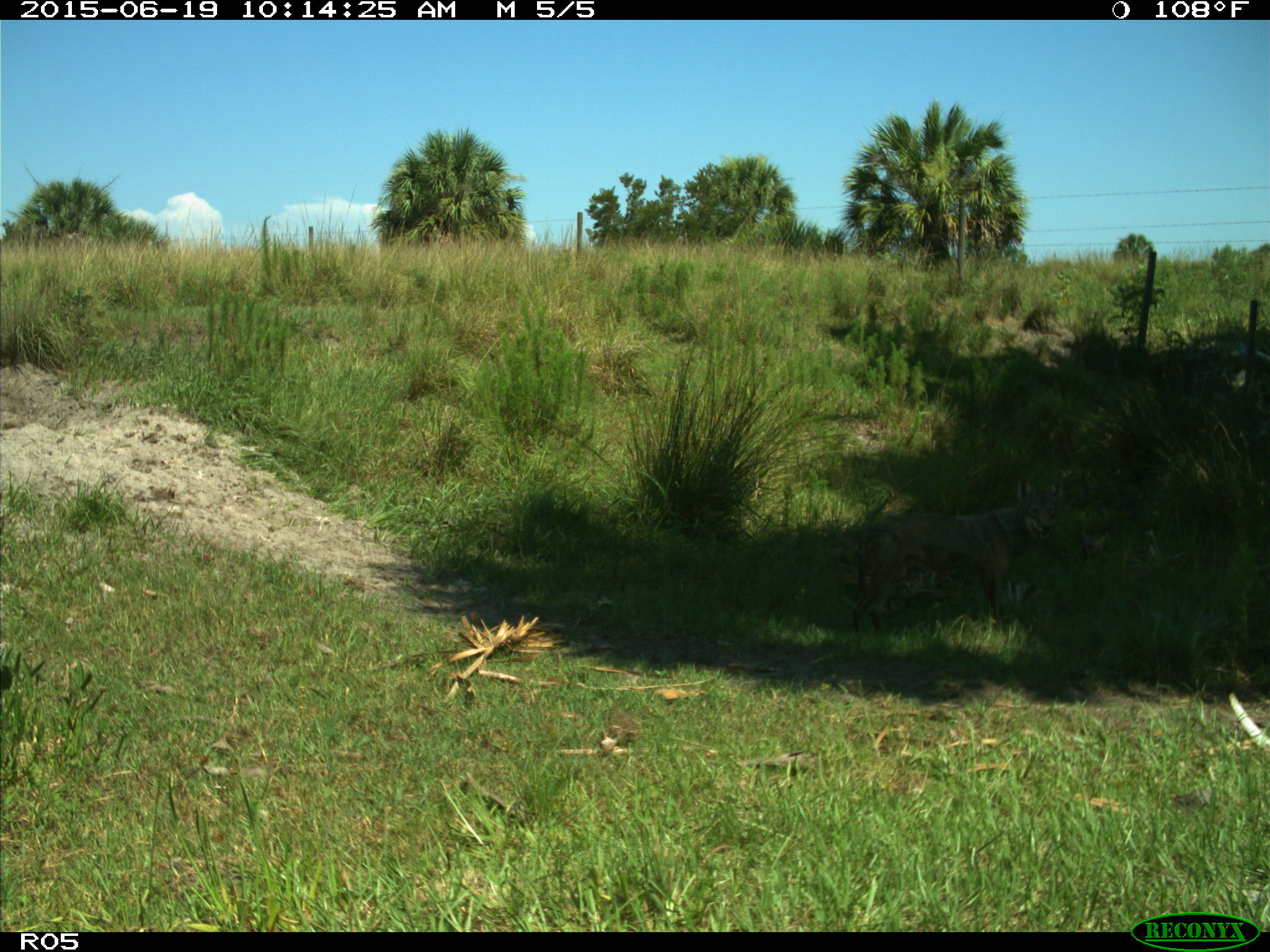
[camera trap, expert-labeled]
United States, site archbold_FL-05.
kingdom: Animalia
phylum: Chordata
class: Mammalia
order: Carnivora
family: Canidae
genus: Canis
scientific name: Canis latrans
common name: coyote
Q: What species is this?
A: Canis latrans (coyote).